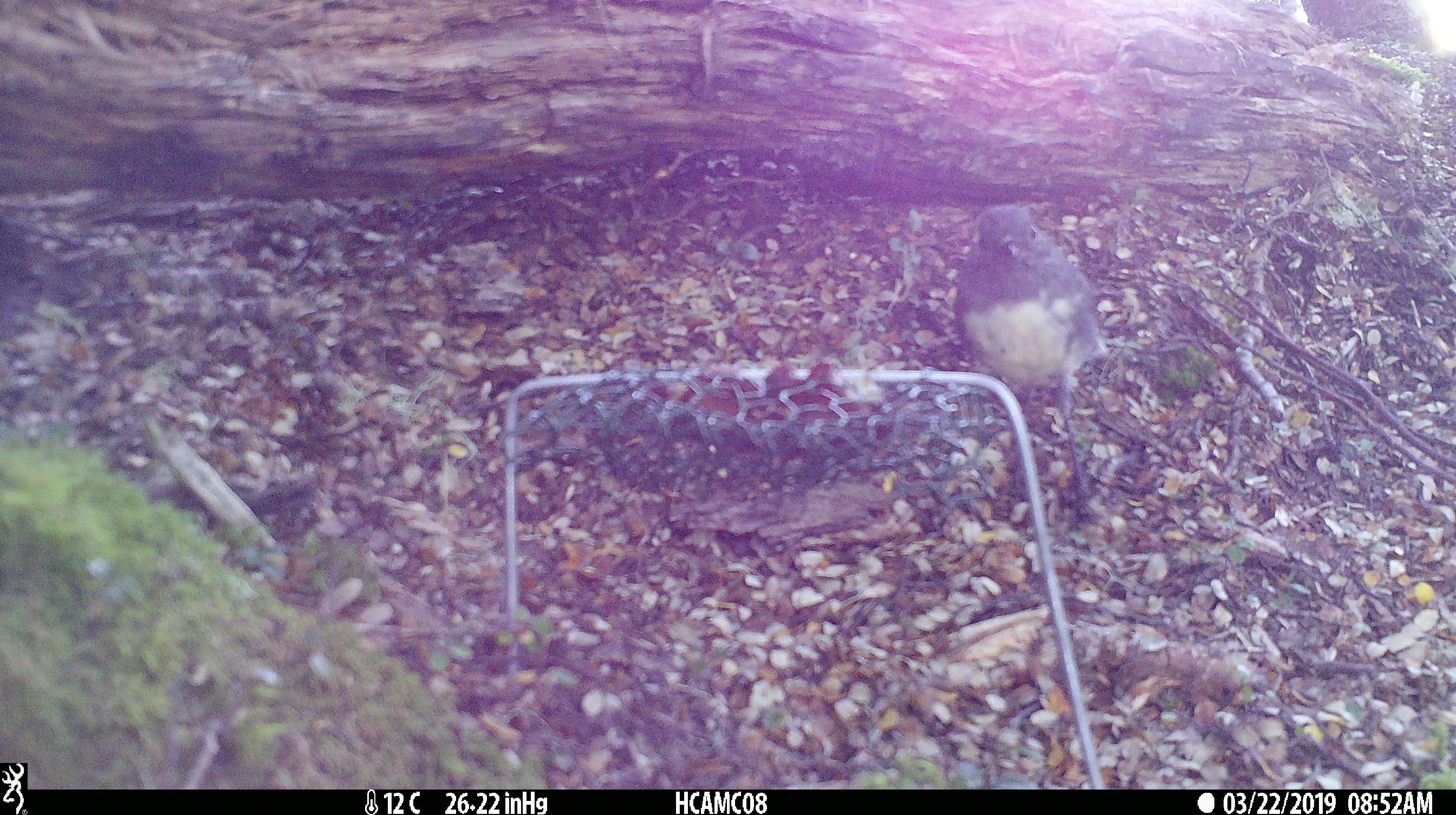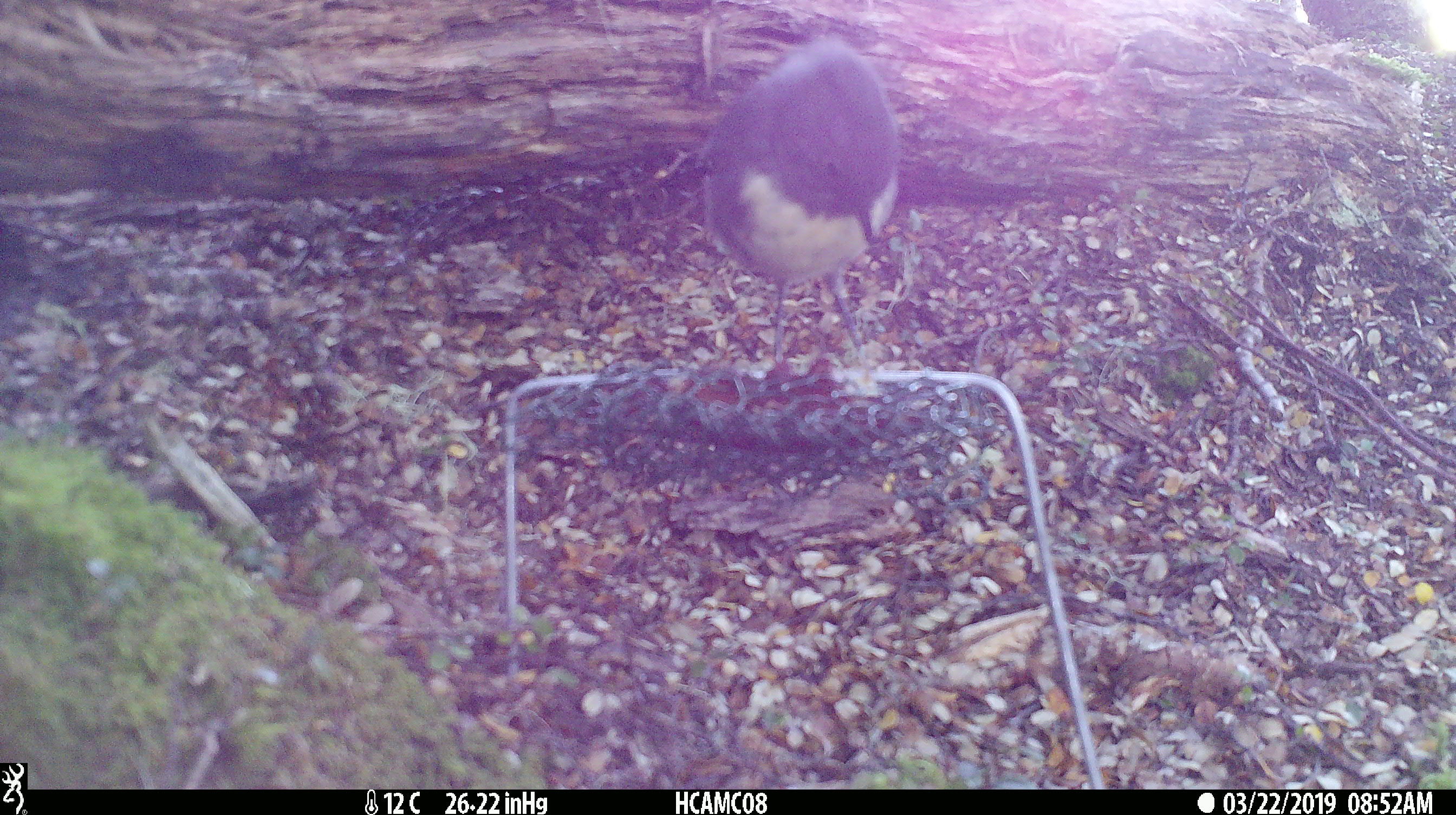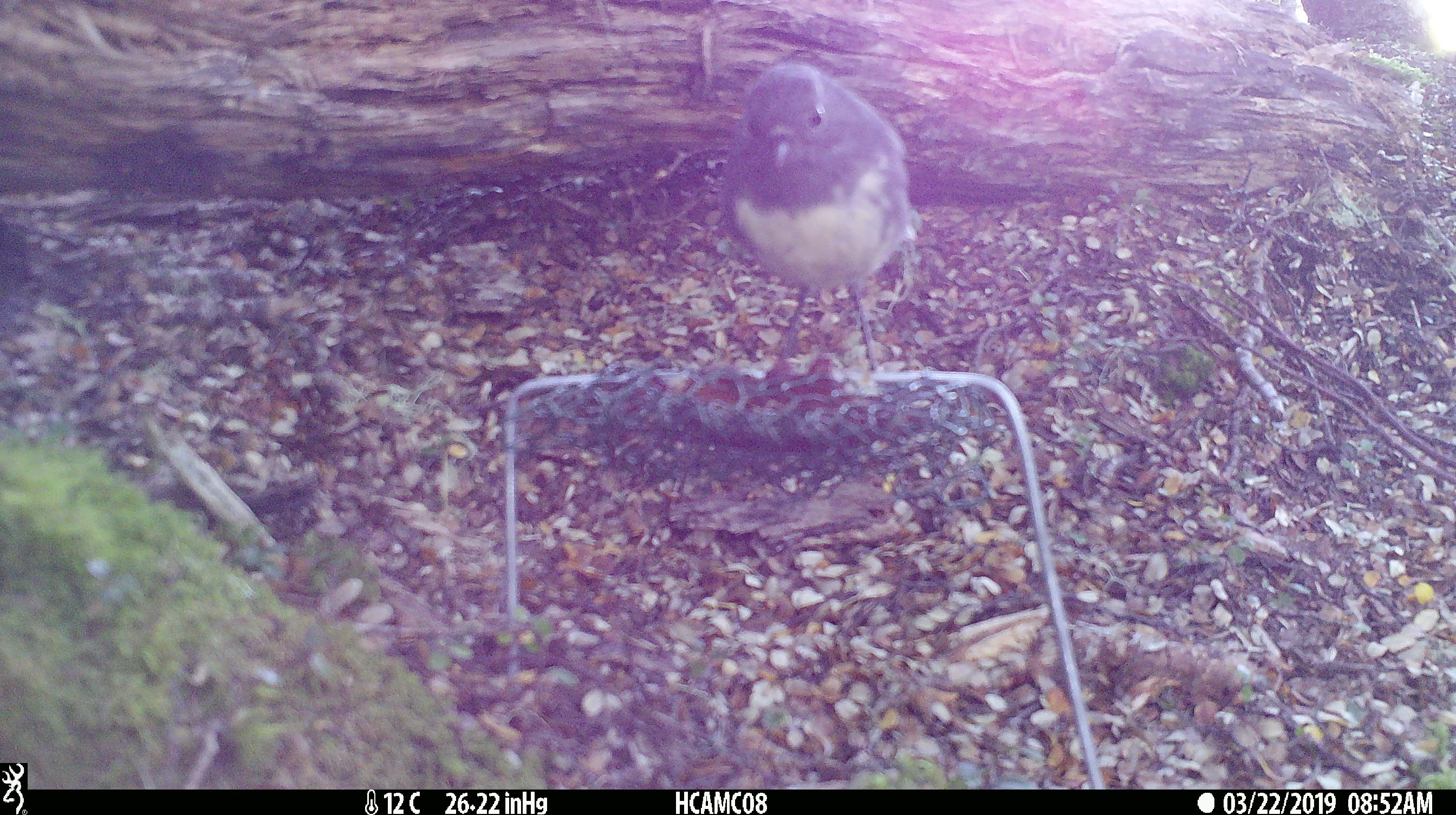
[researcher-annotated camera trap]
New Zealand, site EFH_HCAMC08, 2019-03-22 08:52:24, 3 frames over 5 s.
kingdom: Animalia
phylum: Chordata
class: Aves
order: Passeriformes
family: Petroicidae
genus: Petroica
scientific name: Petroica australis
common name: new zealand robin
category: robin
Robin (new zealand robin) (Petroica australis).